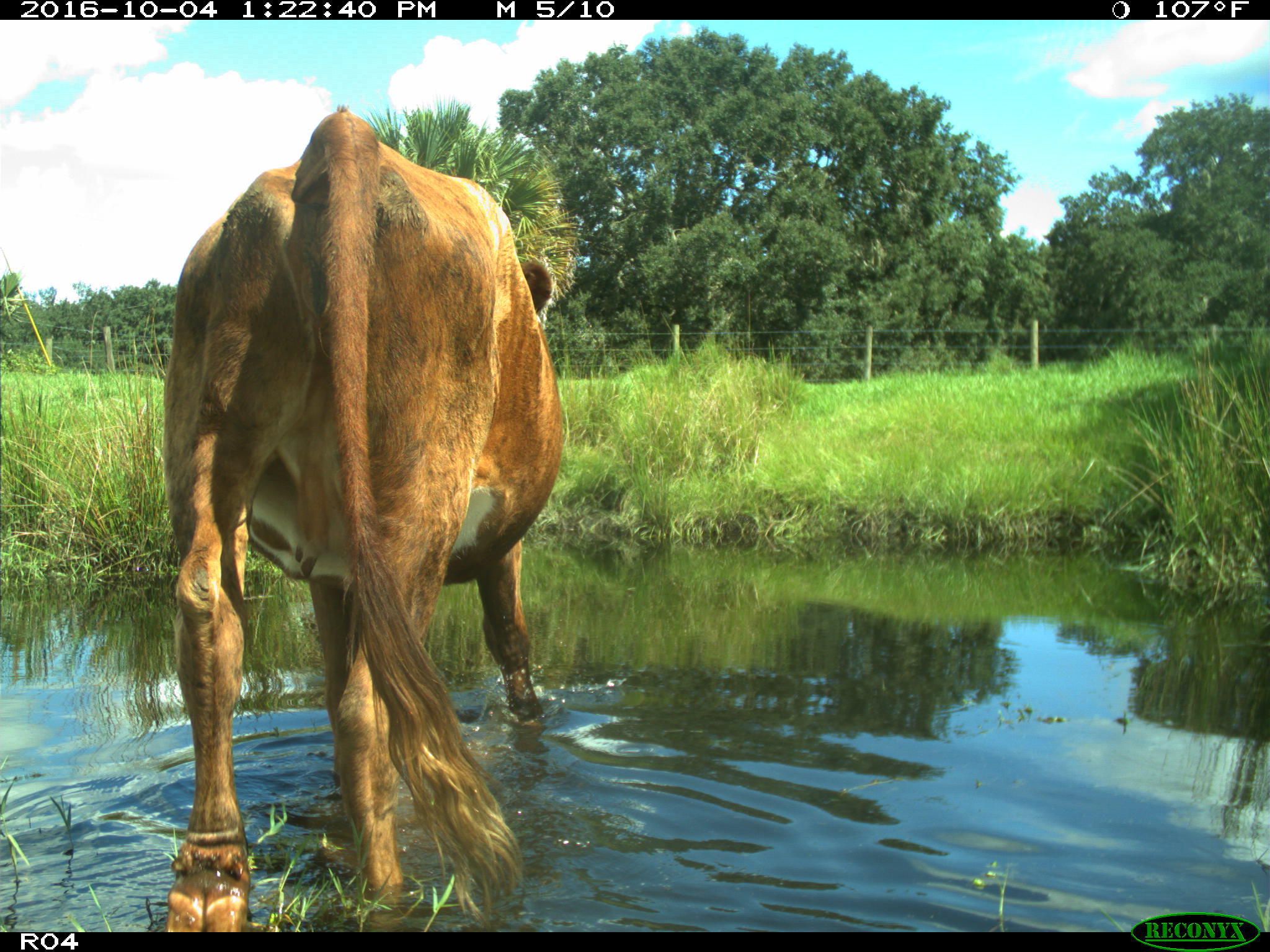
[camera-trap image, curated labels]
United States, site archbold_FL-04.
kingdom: Animalia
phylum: Chordata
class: Mammalia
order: Artiodactyla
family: Bovidae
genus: Bos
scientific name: Bos taurus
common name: domestic cow